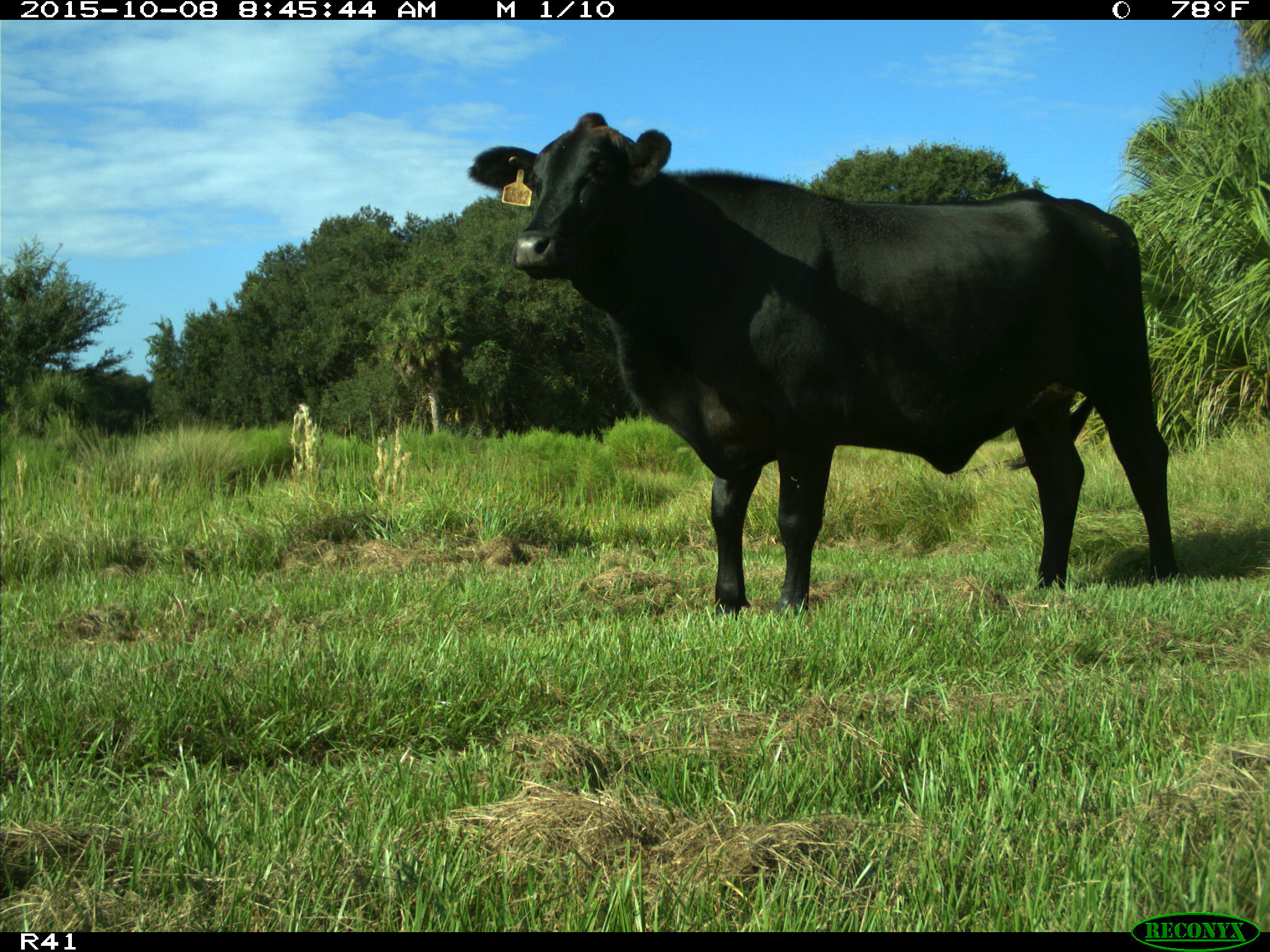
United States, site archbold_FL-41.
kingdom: Animalia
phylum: Chordata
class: Mammalia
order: Artiodactyla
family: Bovidae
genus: Bos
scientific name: Bos taurus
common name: domestic cow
Bos taurus (domestic cow).